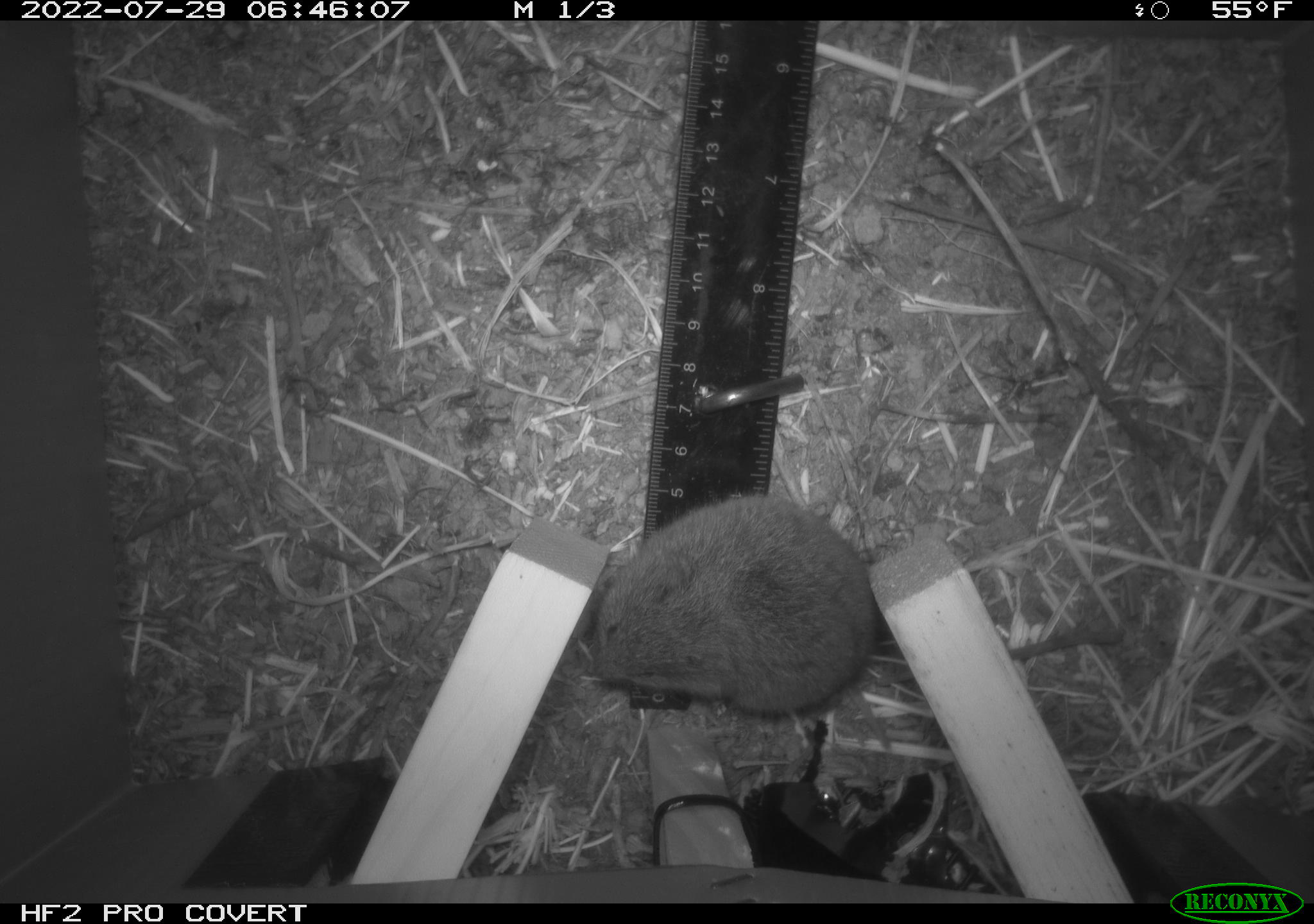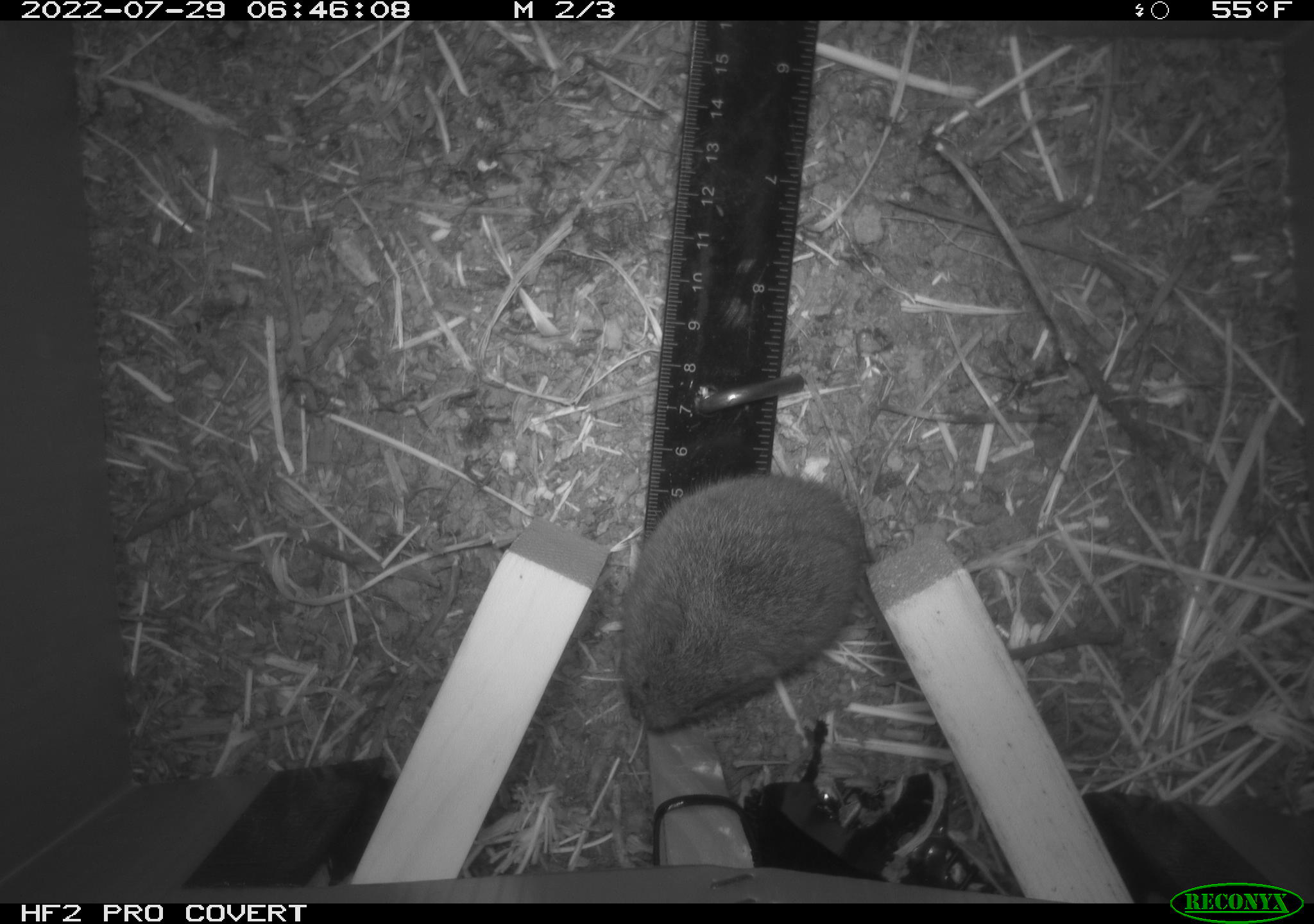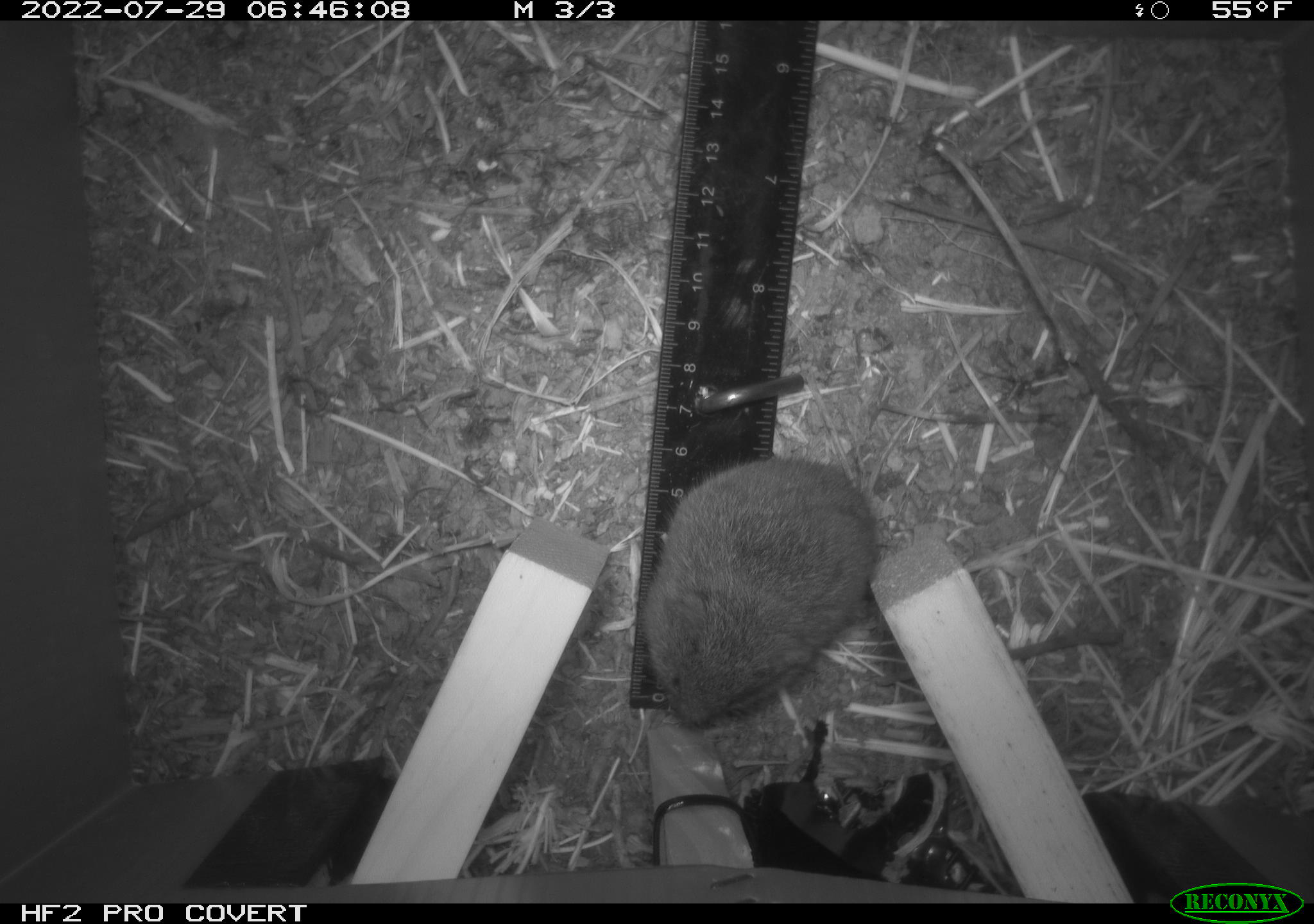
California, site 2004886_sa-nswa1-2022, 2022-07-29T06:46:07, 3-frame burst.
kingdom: Animalia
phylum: Chordata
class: Mammalia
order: Rodentia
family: Cricetidae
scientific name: Cricetidae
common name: hamsters, voles, lemmings, and allies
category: cricetidae family